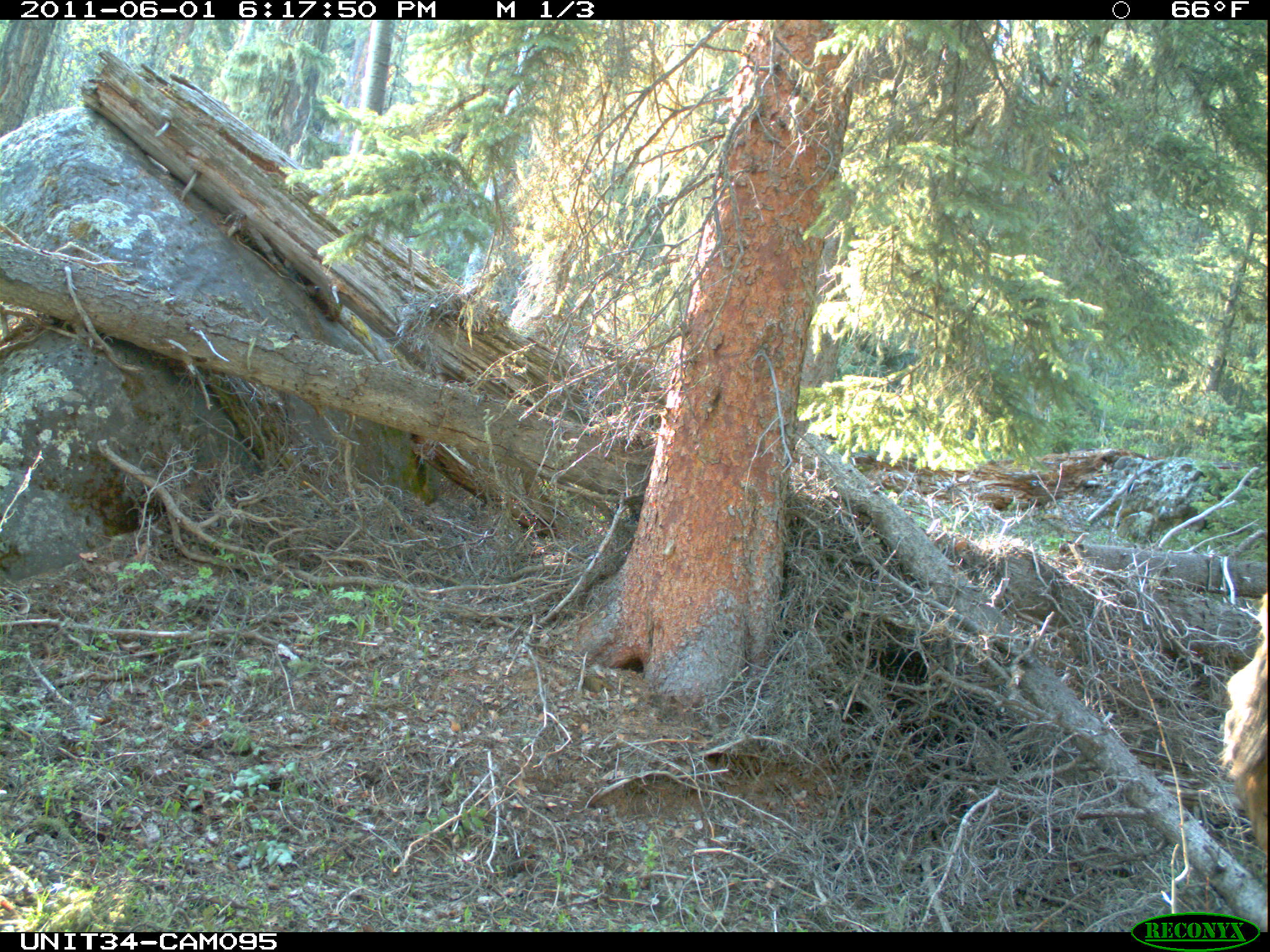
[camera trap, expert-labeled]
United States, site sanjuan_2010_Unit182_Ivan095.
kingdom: Animalia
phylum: Chordata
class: Mammalia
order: Artiodactyla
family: Cervidae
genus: Cervus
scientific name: Cervus elaphus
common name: red deer